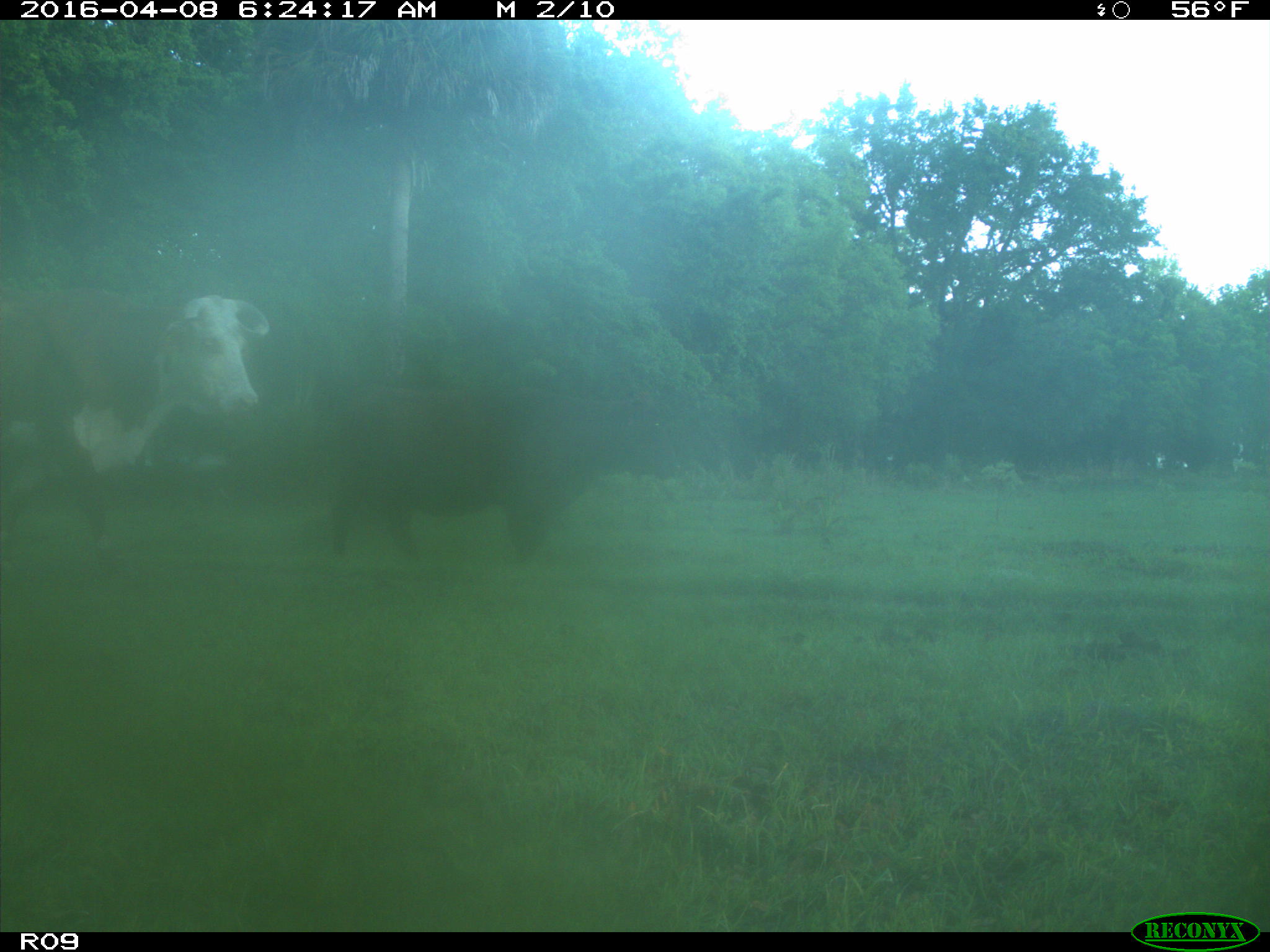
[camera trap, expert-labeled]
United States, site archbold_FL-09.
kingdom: Animalia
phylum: Chordata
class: Mammalia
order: Artiodactyla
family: Bovidae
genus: Bos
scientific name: Bos taurus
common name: domestic cow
Bos taurus (domestic cow).